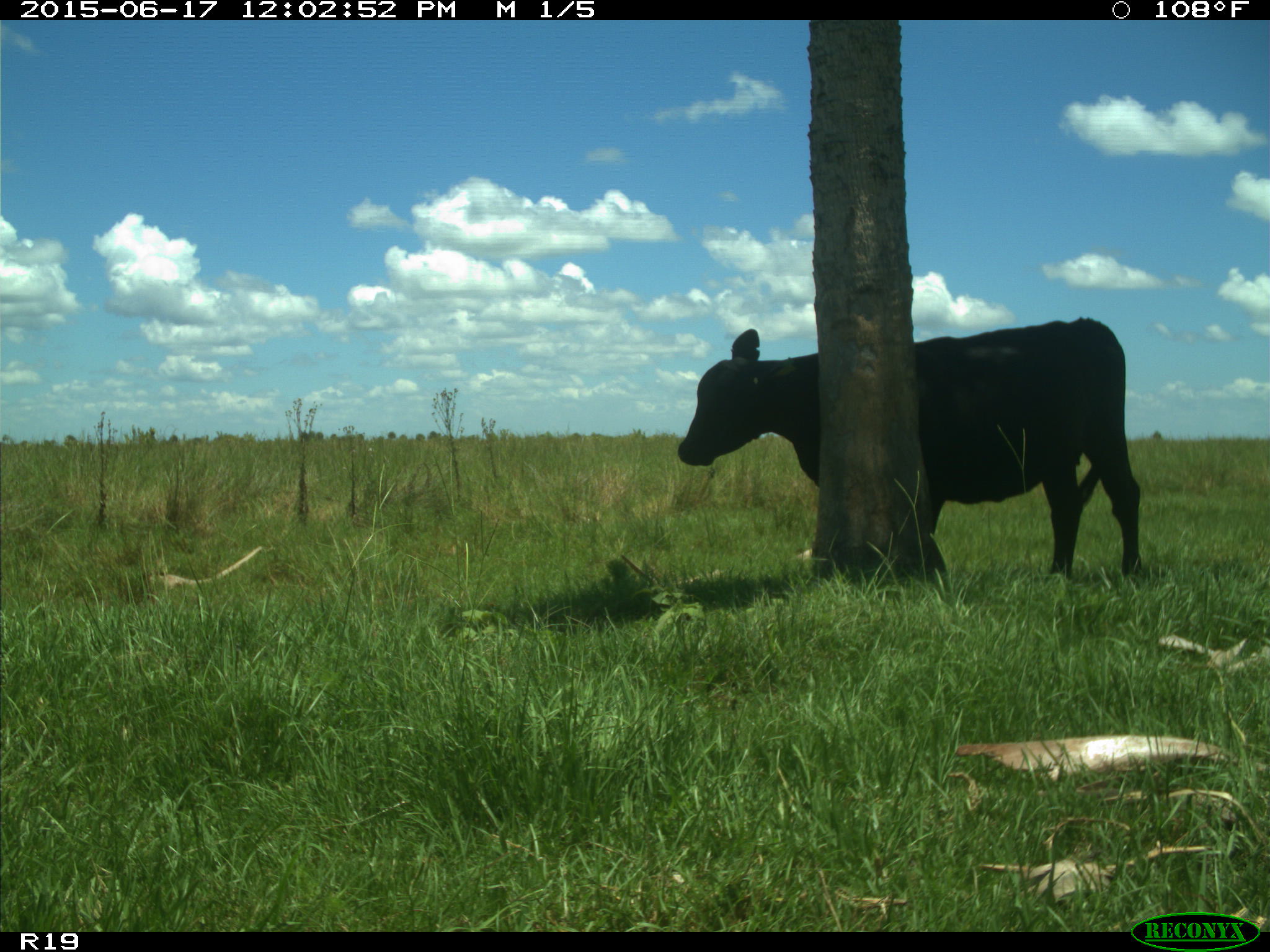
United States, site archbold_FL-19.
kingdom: Animalia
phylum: Chordata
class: Mammalia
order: Artiodactyla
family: Bovidae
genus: Bos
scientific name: Bos taurus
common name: domestic cow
Bos taurus (domestic cow).